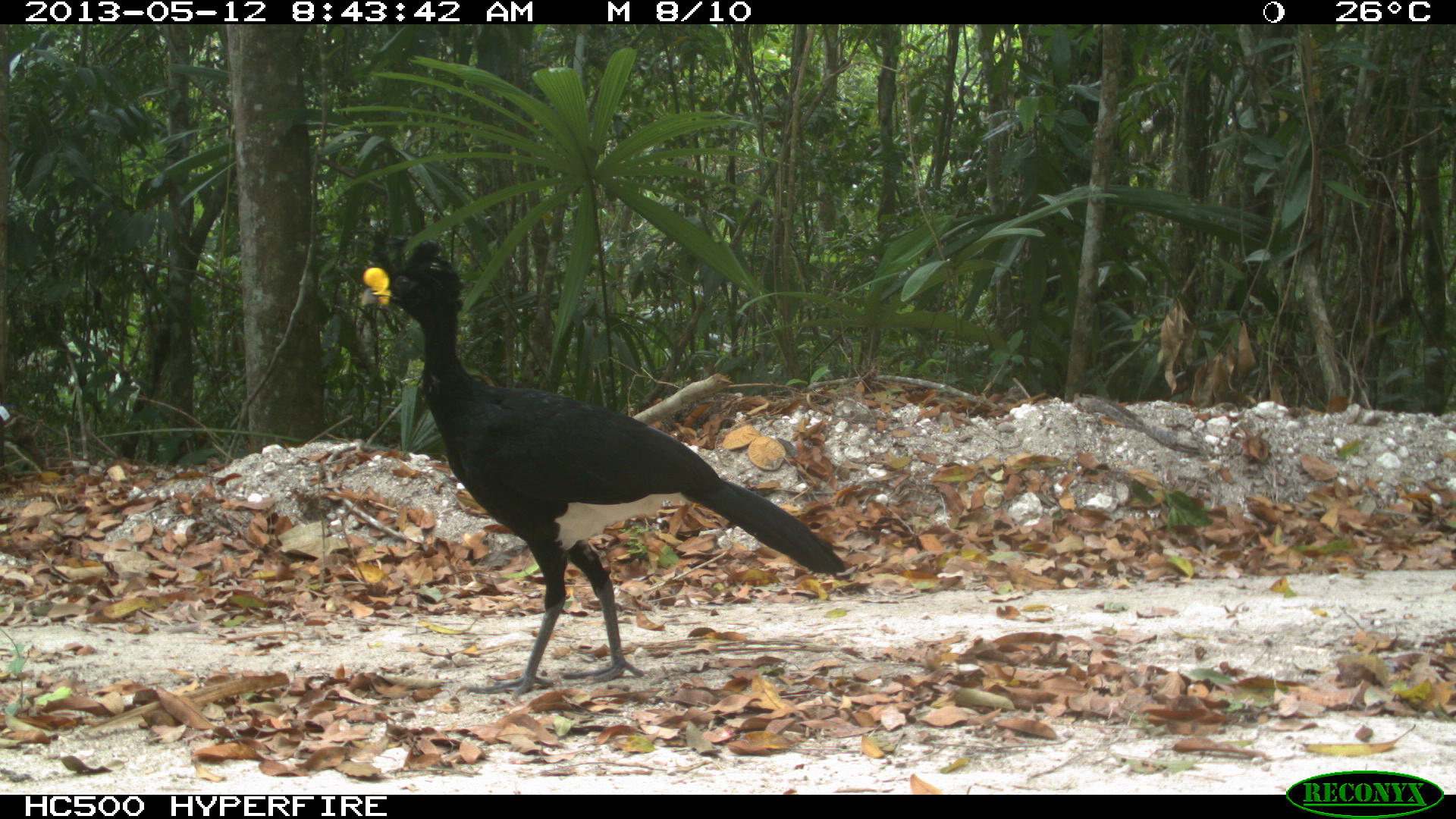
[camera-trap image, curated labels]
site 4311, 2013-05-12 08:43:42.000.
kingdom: Animalia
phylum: Chordata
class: Aves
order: Galliformes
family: Cracidae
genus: Crax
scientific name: Crax rubra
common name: great curassow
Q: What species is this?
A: Crax rubra (great curassow).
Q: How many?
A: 1.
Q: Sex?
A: Male.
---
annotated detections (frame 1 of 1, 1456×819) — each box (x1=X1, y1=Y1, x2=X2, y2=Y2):
crax rubra: (x1=358, y1=239, x2=844, y2=702)